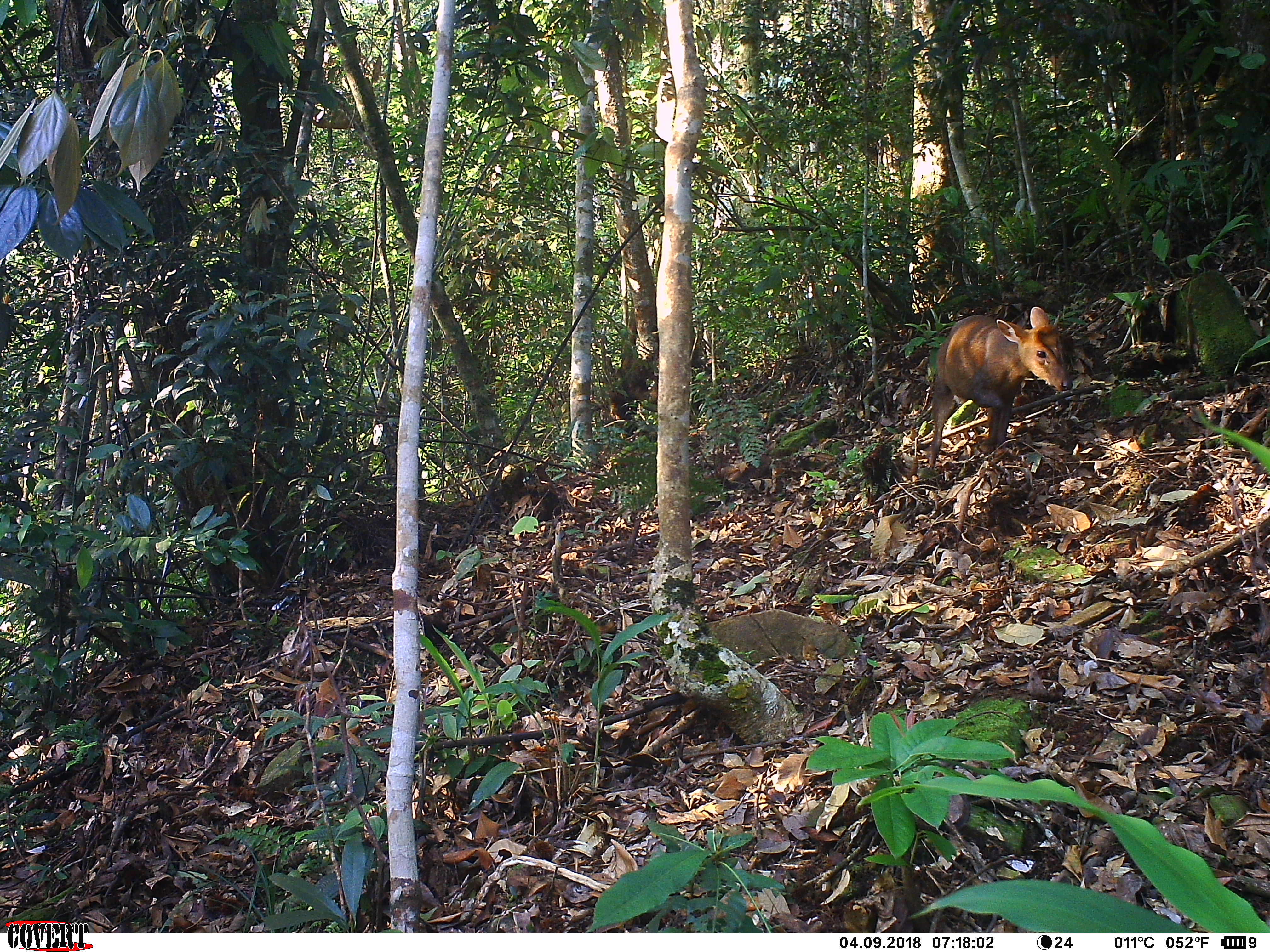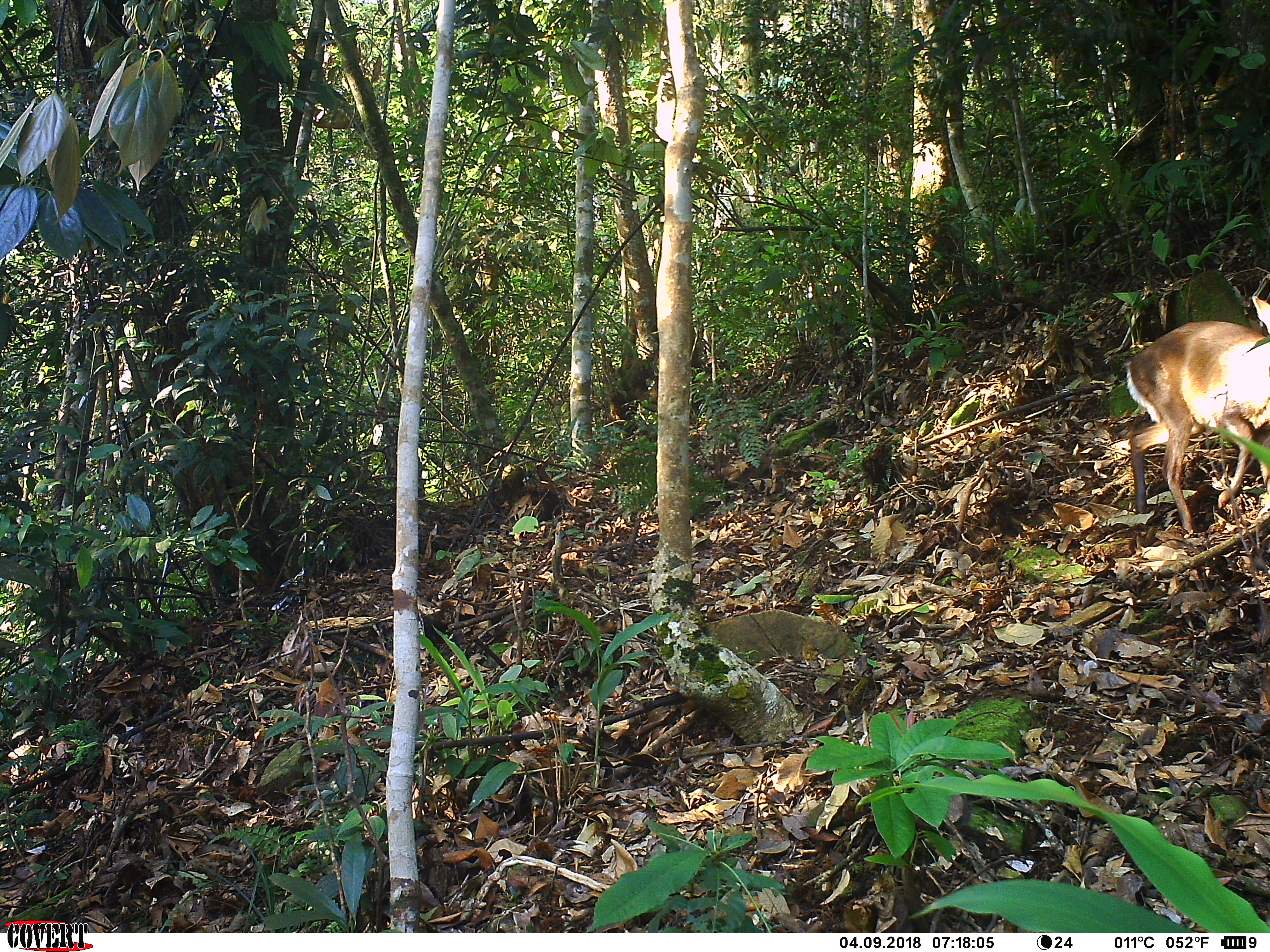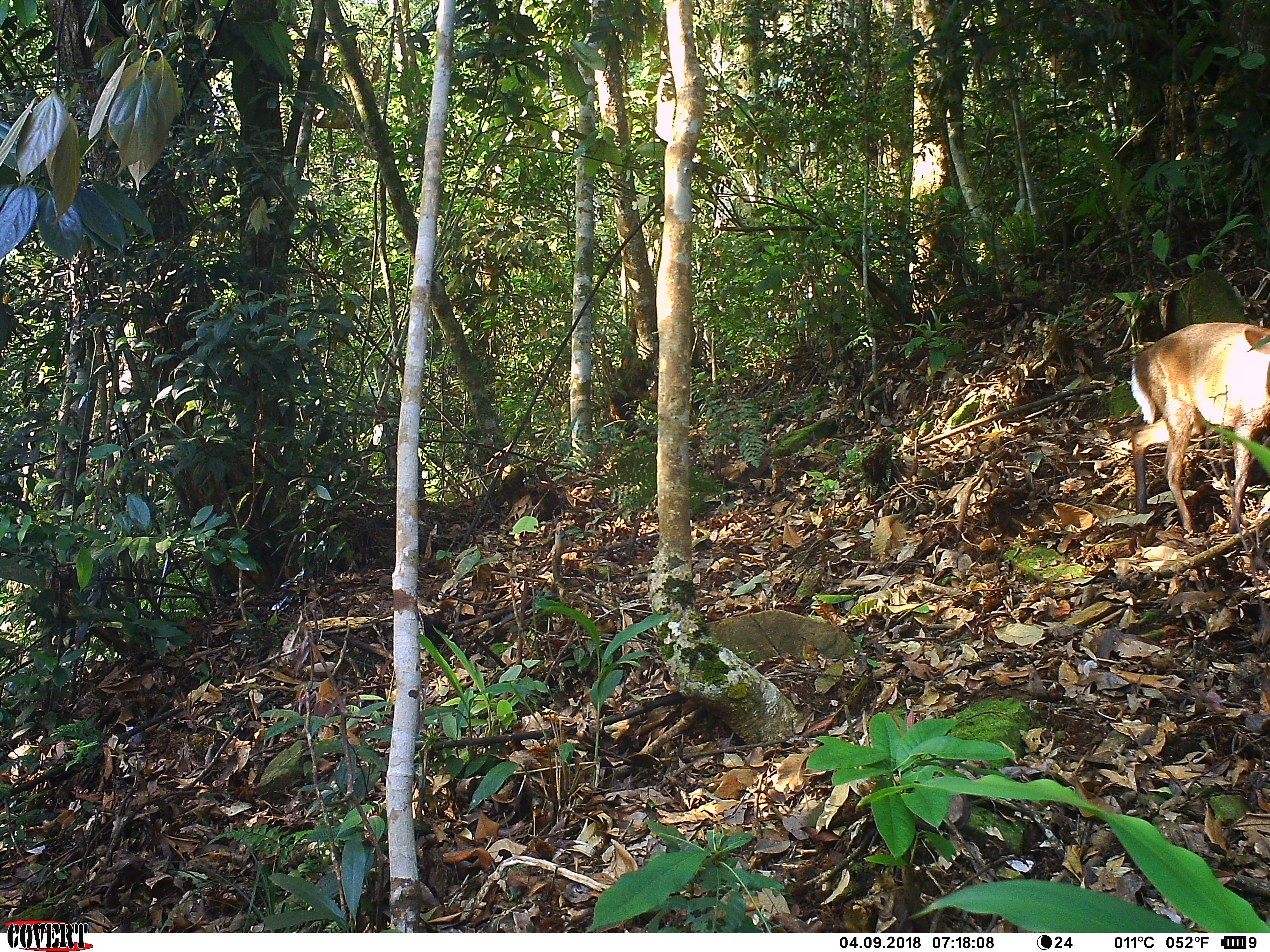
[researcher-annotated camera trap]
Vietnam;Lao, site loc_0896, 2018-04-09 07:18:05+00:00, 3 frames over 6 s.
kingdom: Animalia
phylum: Chordata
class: Mammalia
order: Artiodactyla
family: Cervidae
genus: Muntiacus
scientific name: Muntiacus rooseveltorum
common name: roosevelt's muntjac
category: roosevelts muntjac group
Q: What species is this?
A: Roosevelts muntjac group (roosevelt's muntjac) (Muntiacus rooseveltorum).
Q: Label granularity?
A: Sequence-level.